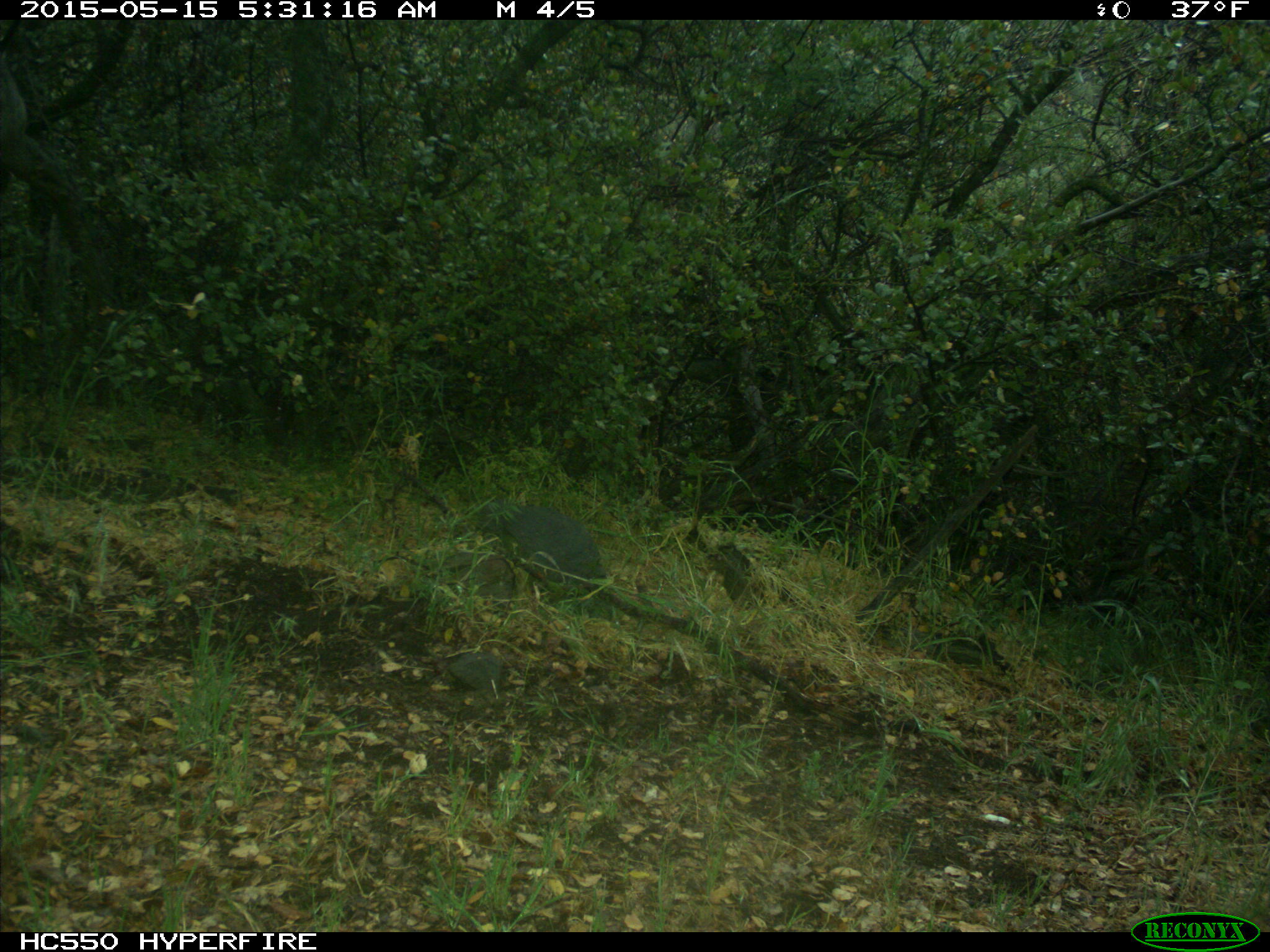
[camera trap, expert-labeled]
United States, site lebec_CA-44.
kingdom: Animalia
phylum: Chordata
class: Mammalia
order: Artiodactyla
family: Bovidae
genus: Bos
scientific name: Bos taurus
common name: domestic cow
Bos taurus (domestic cow).